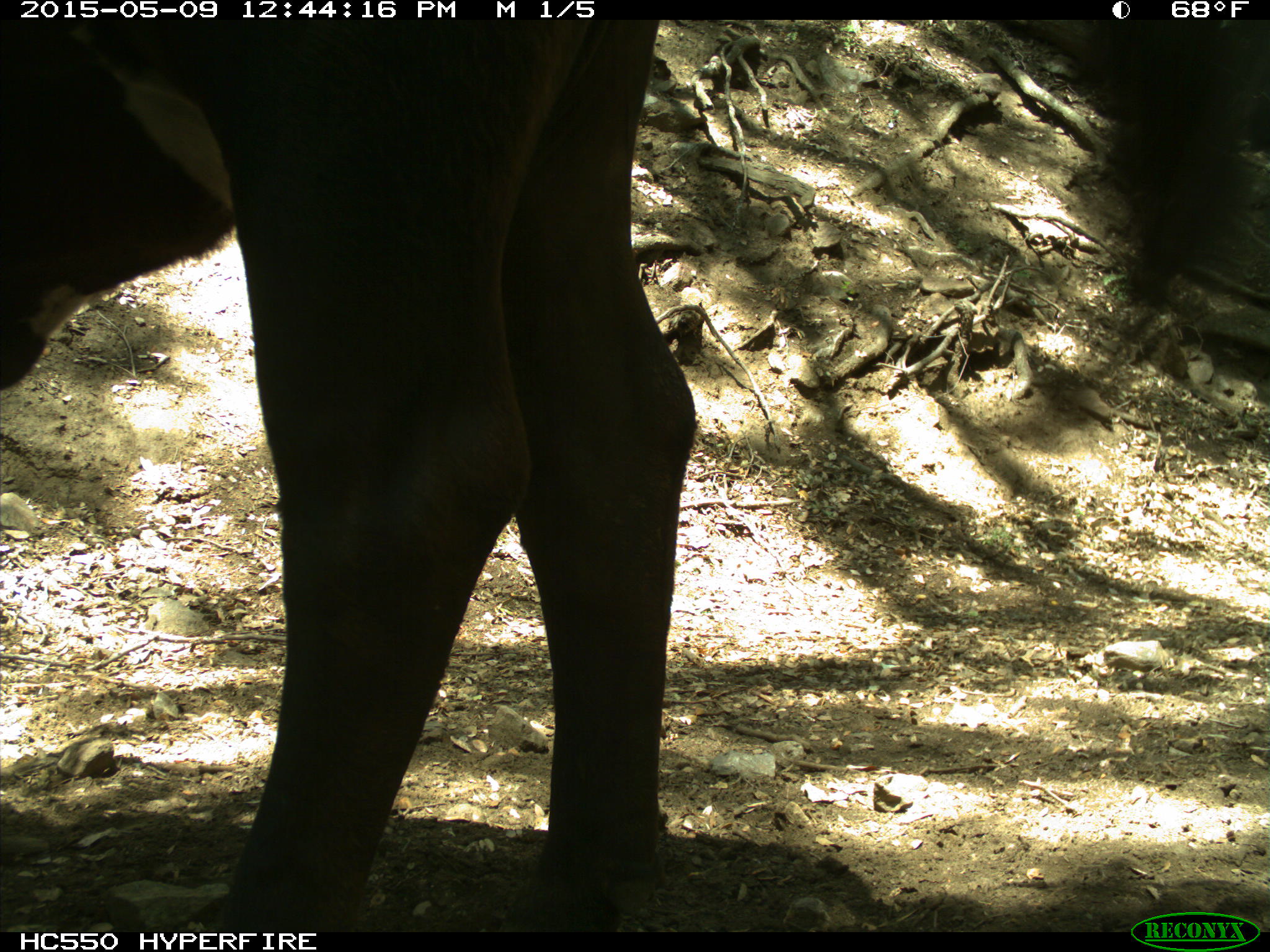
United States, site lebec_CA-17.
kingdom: Animalia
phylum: Chordata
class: Mammalia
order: Artiodactyla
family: Bovidae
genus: Bos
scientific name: Bos taurus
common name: domestic cow